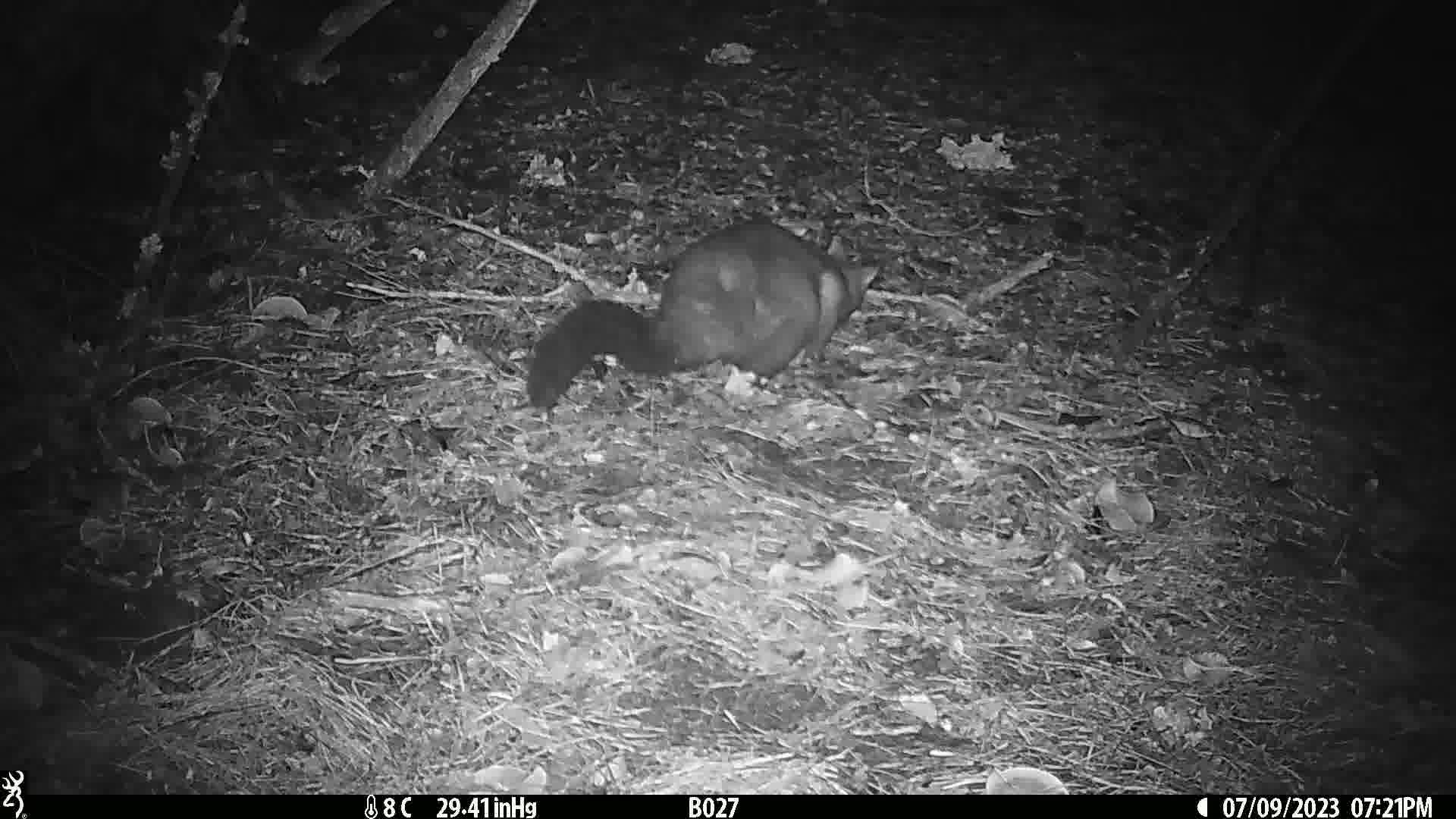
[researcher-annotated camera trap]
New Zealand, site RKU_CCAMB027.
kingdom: Animalia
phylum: Chordata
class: Mammalia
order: Diprotodontia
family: Phalangeridae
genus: Trichosurus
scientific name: Trichosurus vulpecula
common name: common brushtail possum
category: possum